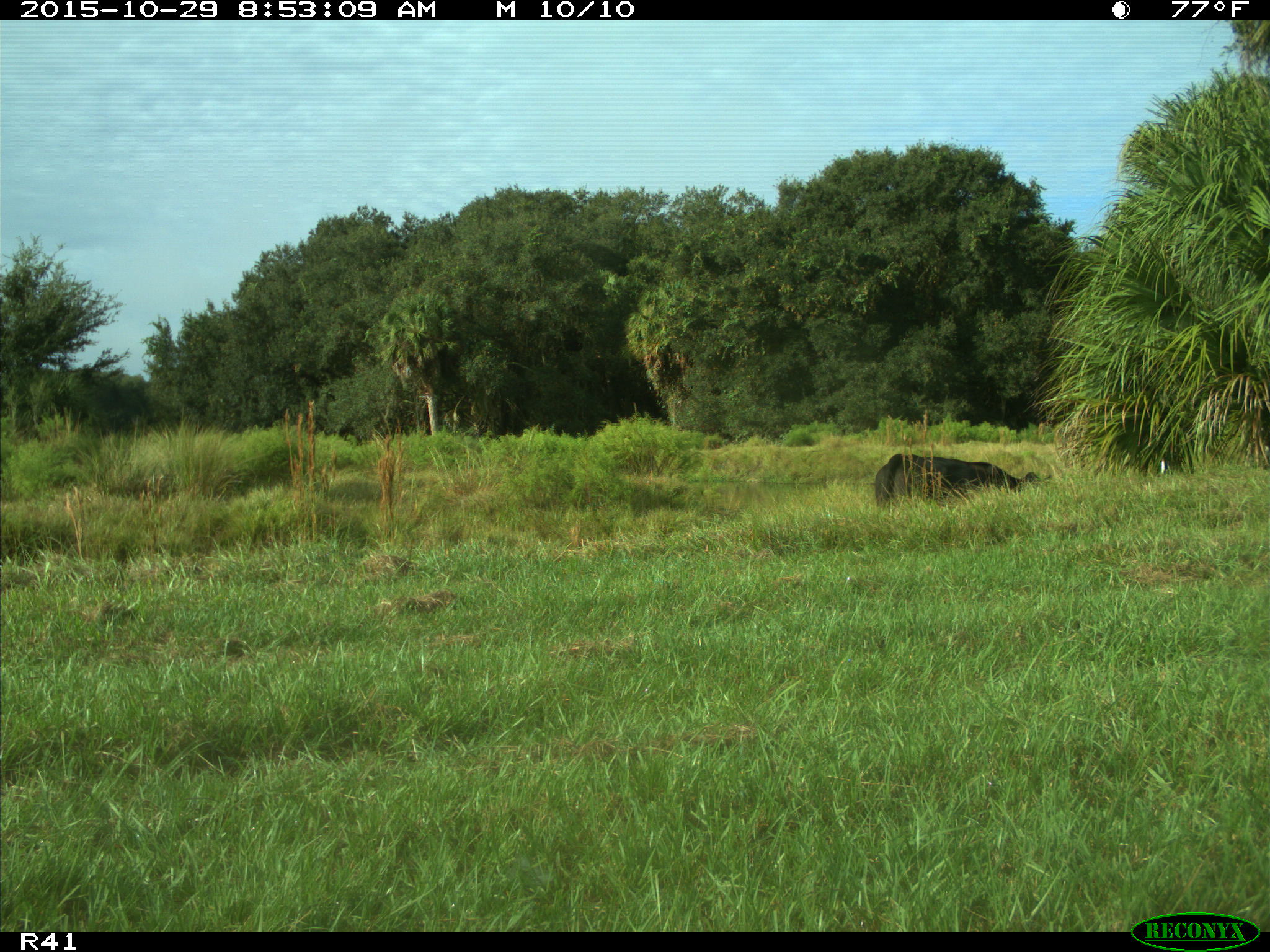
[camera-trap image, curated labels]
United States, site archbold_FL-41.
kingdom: Animalia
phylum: Chordata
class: Mammalia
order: Artiodactyla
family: Bovidae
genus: Bos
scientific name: Bos taurus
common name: domestic cow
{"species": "Bos taurus (domestic cow)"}